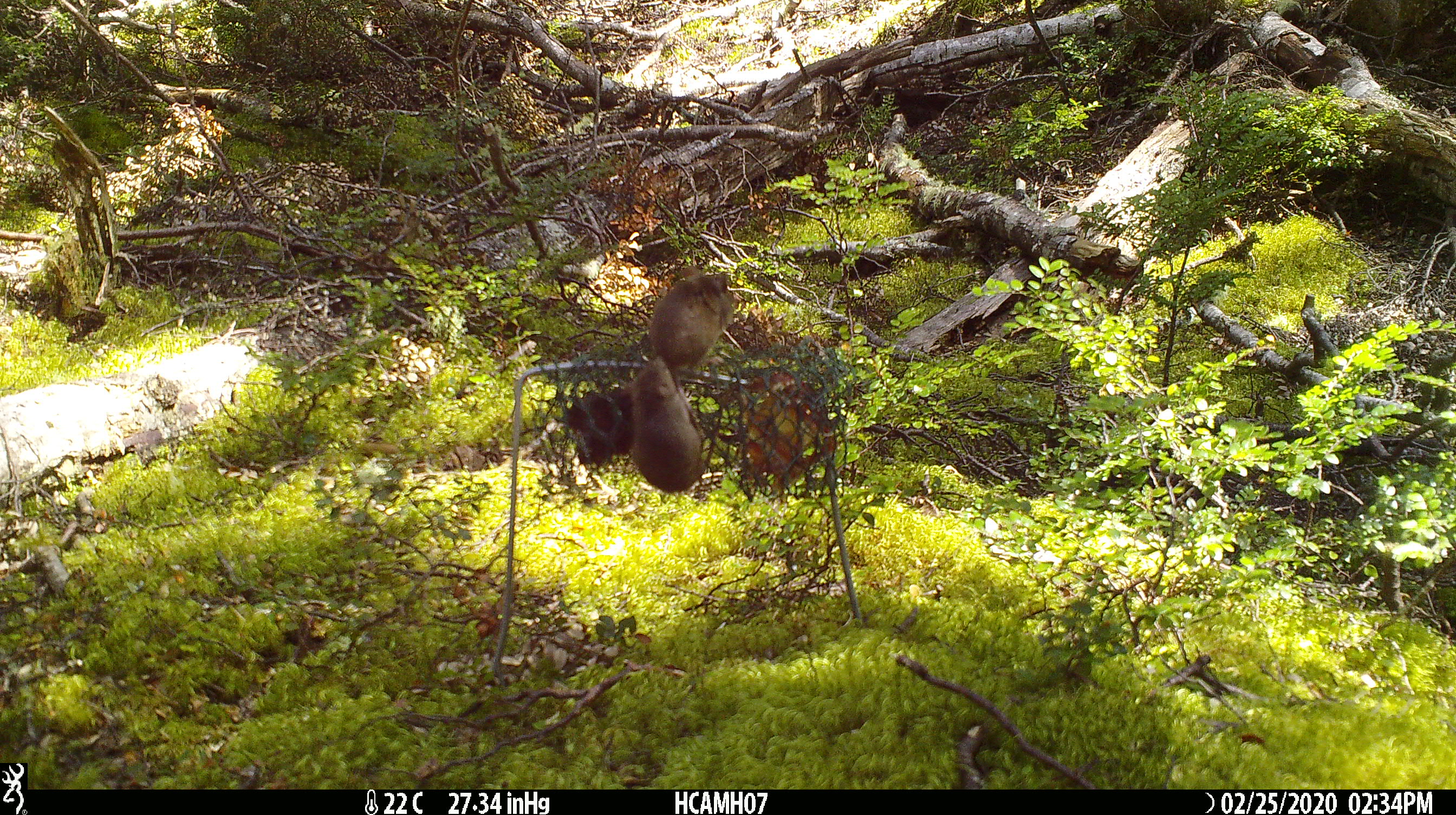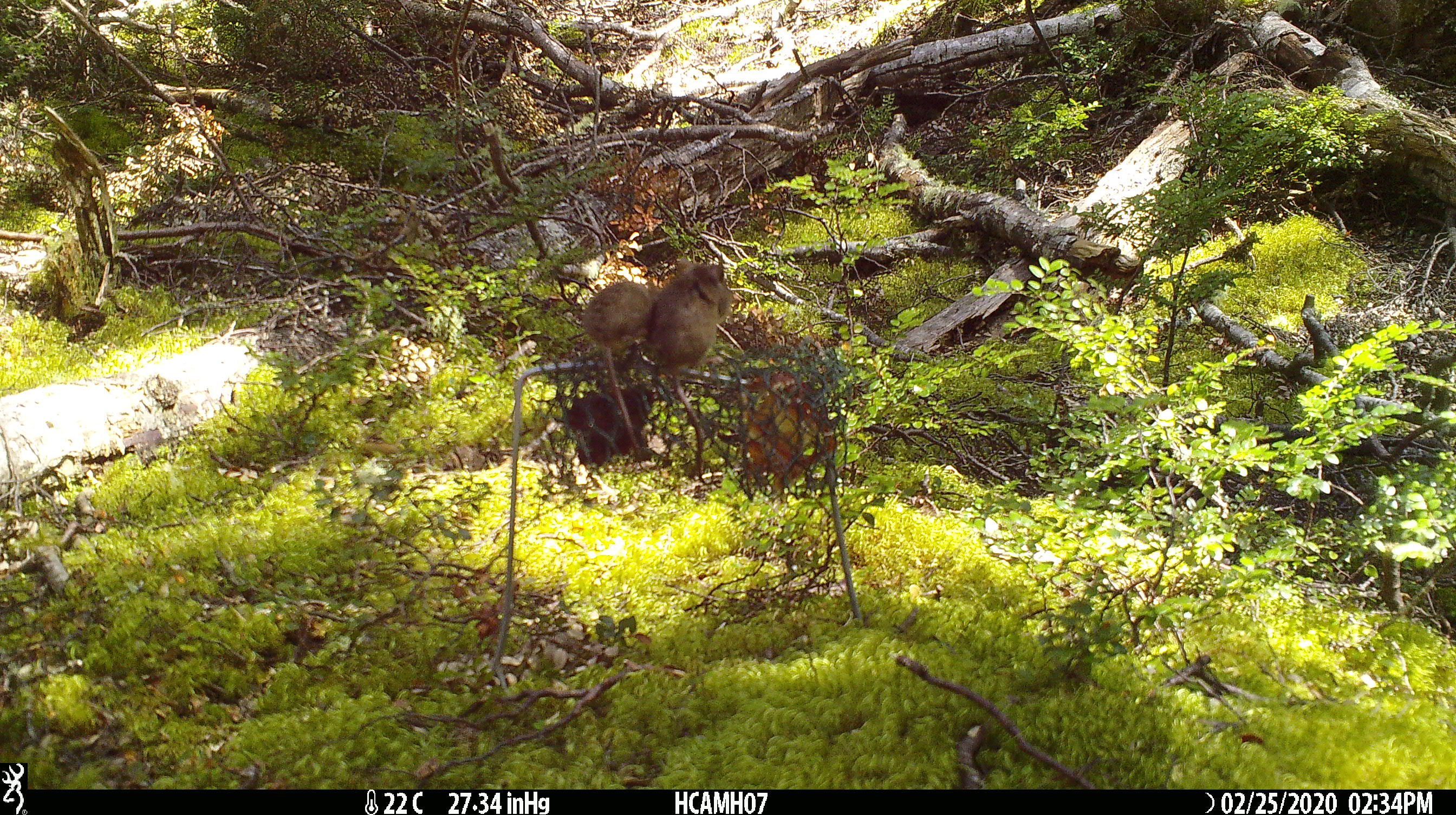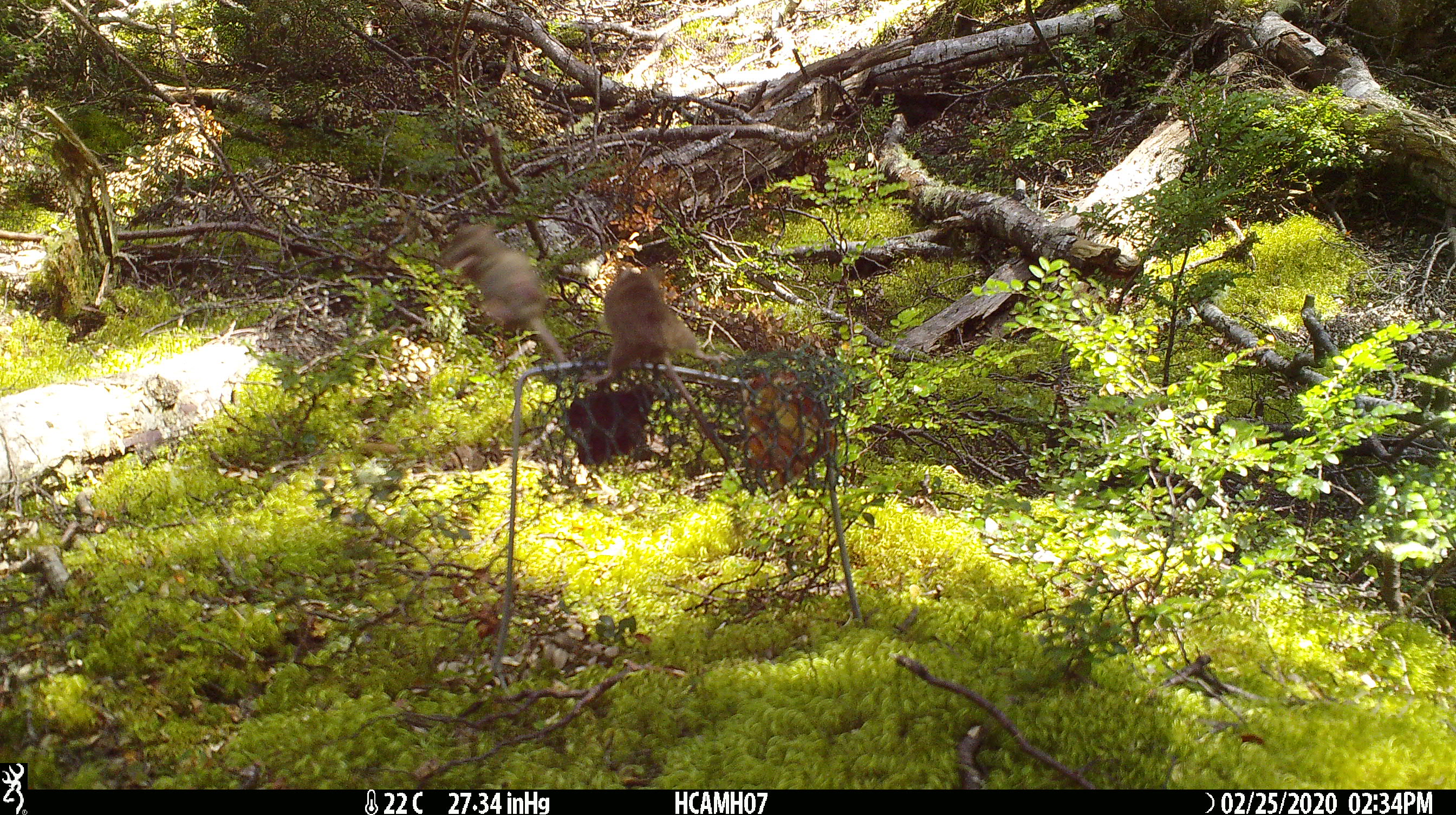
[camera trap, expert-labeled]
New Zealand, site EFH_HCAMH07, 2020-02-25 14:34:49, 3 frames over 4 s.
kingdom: Animalia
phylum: Chordata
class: Mammalia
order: Rodentia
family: Muridae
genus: Mus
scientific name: Mus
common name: mouse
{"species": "mouse (Mus)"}